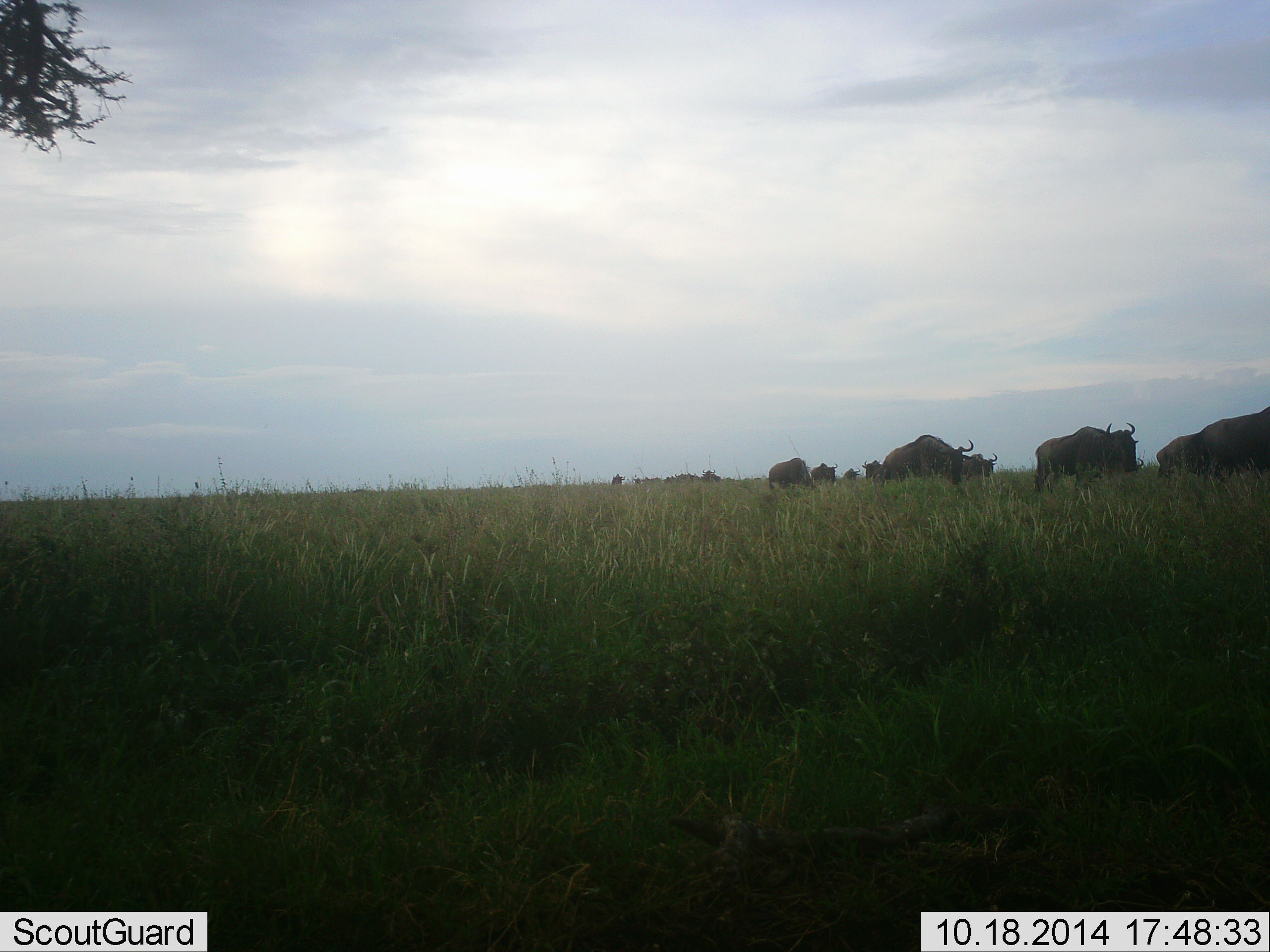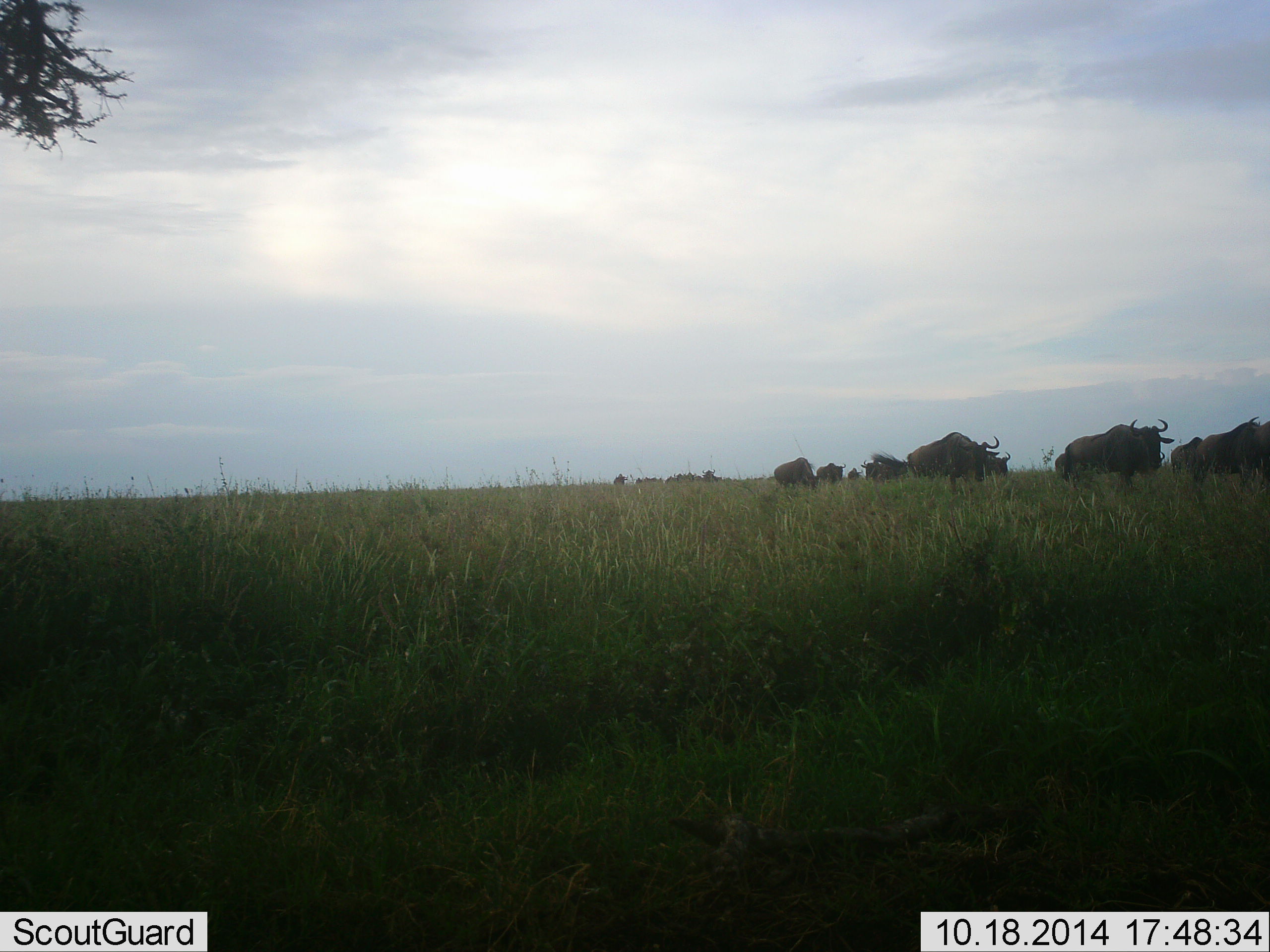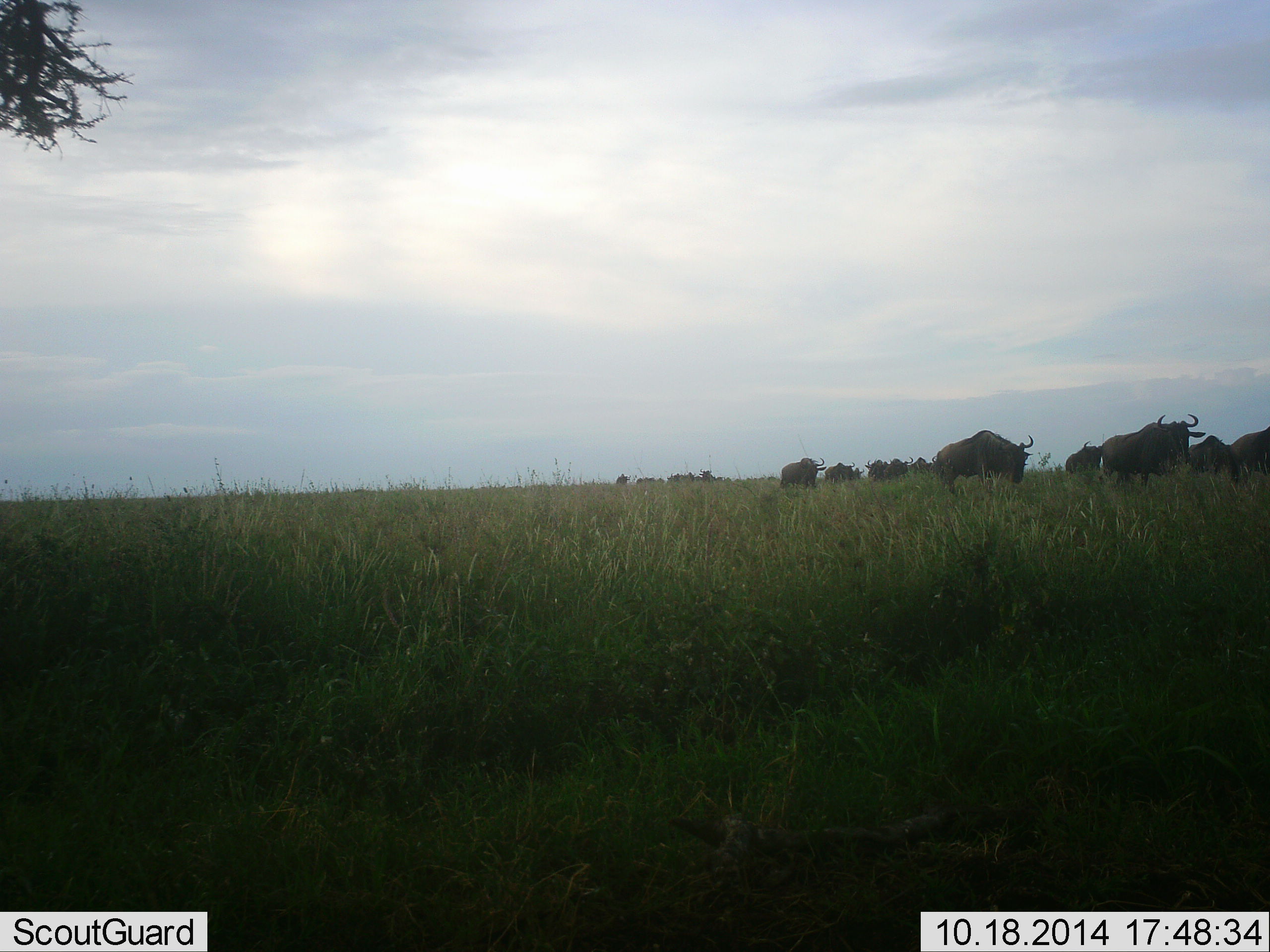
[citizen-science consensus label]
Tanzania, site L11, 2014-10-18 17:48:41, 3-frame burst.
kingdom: Animalia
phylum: Chordata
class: Mammalia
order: Artiodactyla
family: Bovidae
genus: Connochaetes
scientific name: Connochaetes taurinus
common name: blue wildebeest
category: wildebeest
Wildebeest (blue wildebeest) (Connochaetes taurinus), count 11-50. Behavior (volunteer vote fractions): standing 10%, resting 0%, moving 90%, interacting 0%. Young present (vote fraction): 0%. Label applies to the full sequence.